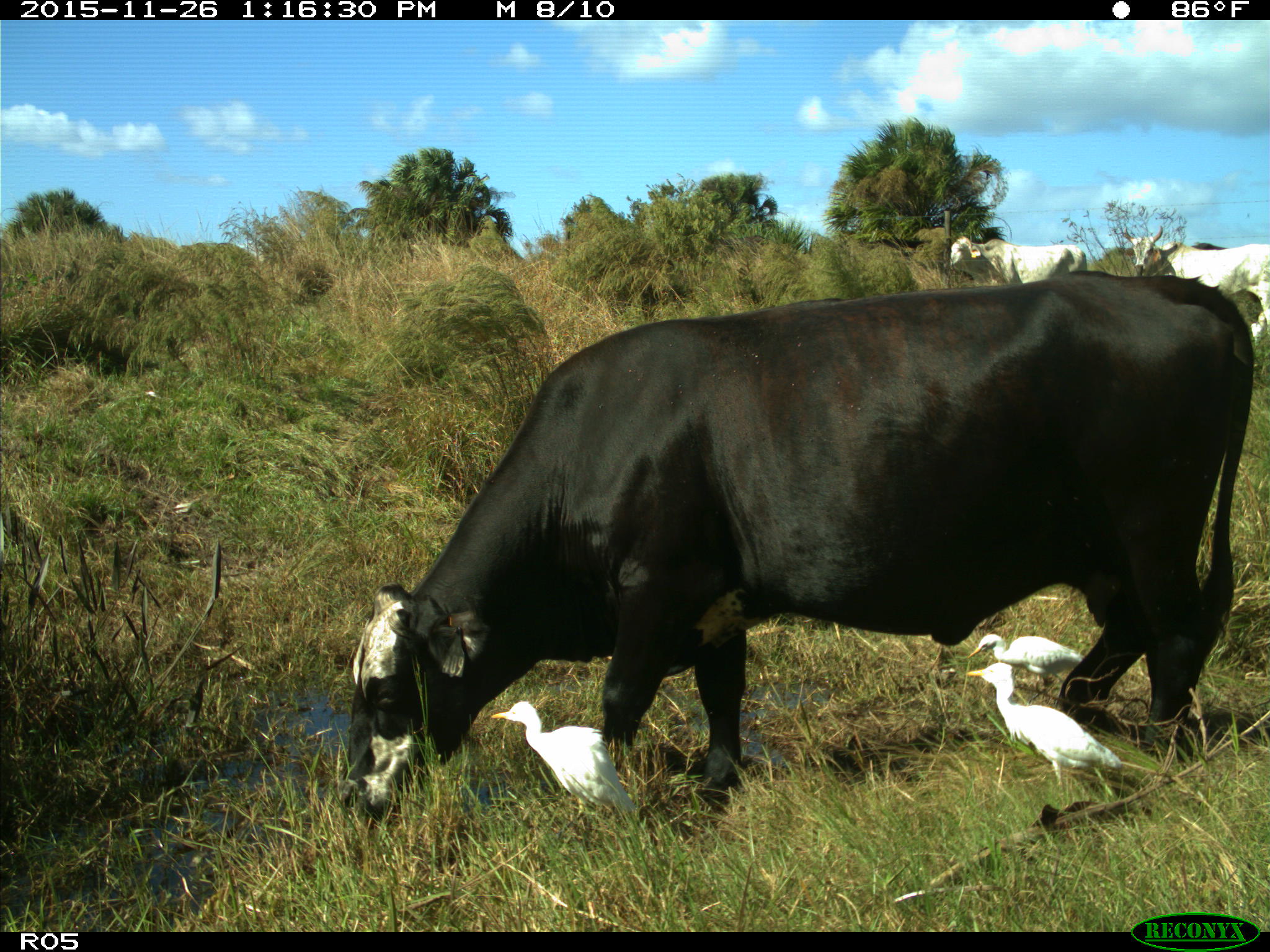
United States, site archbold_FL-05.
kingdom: Animalia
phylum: Chordata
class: Mammalia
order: Artiodactyla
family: Bovidae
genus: Bos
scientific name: Bos taurus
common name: domestic cow